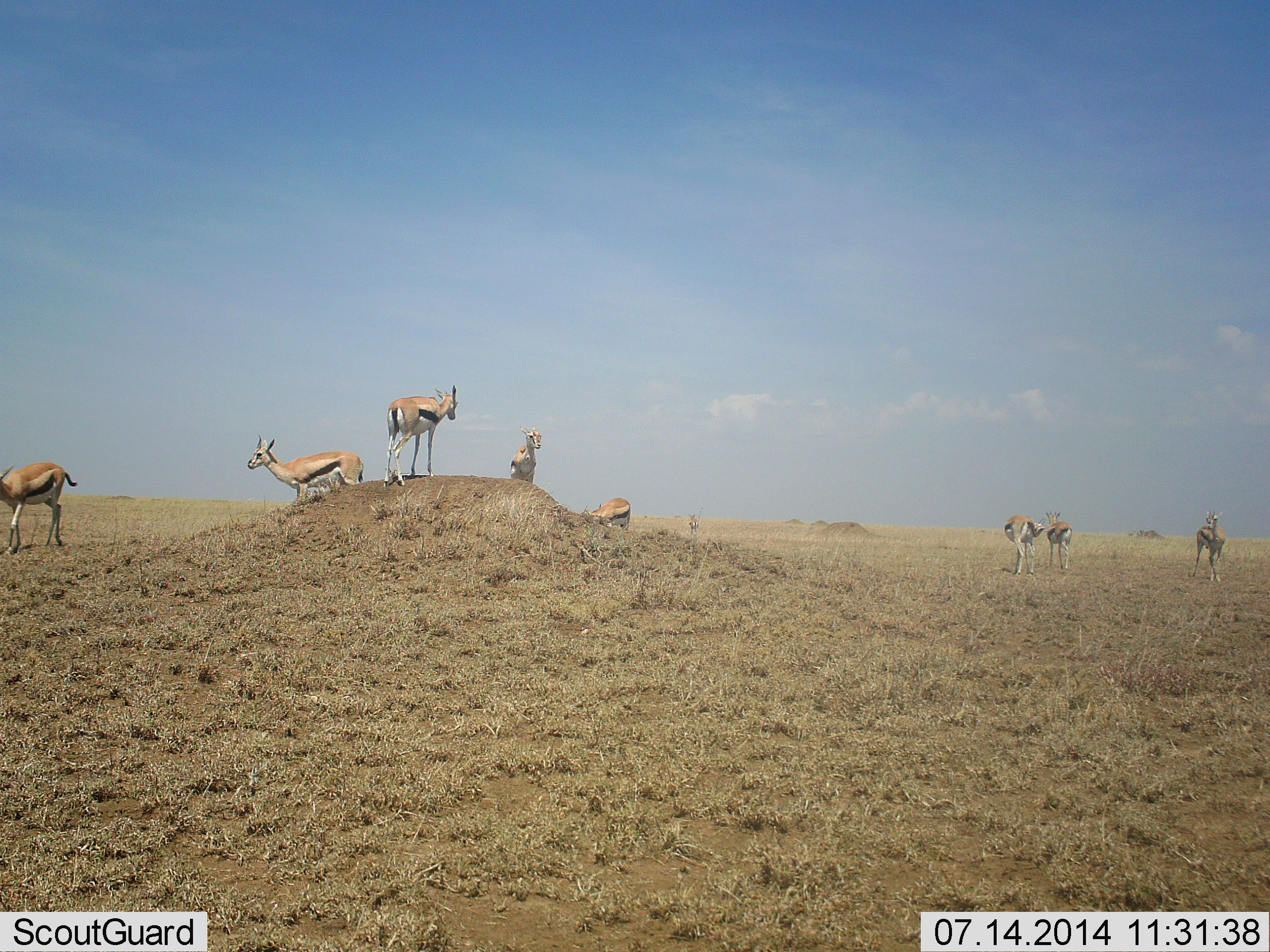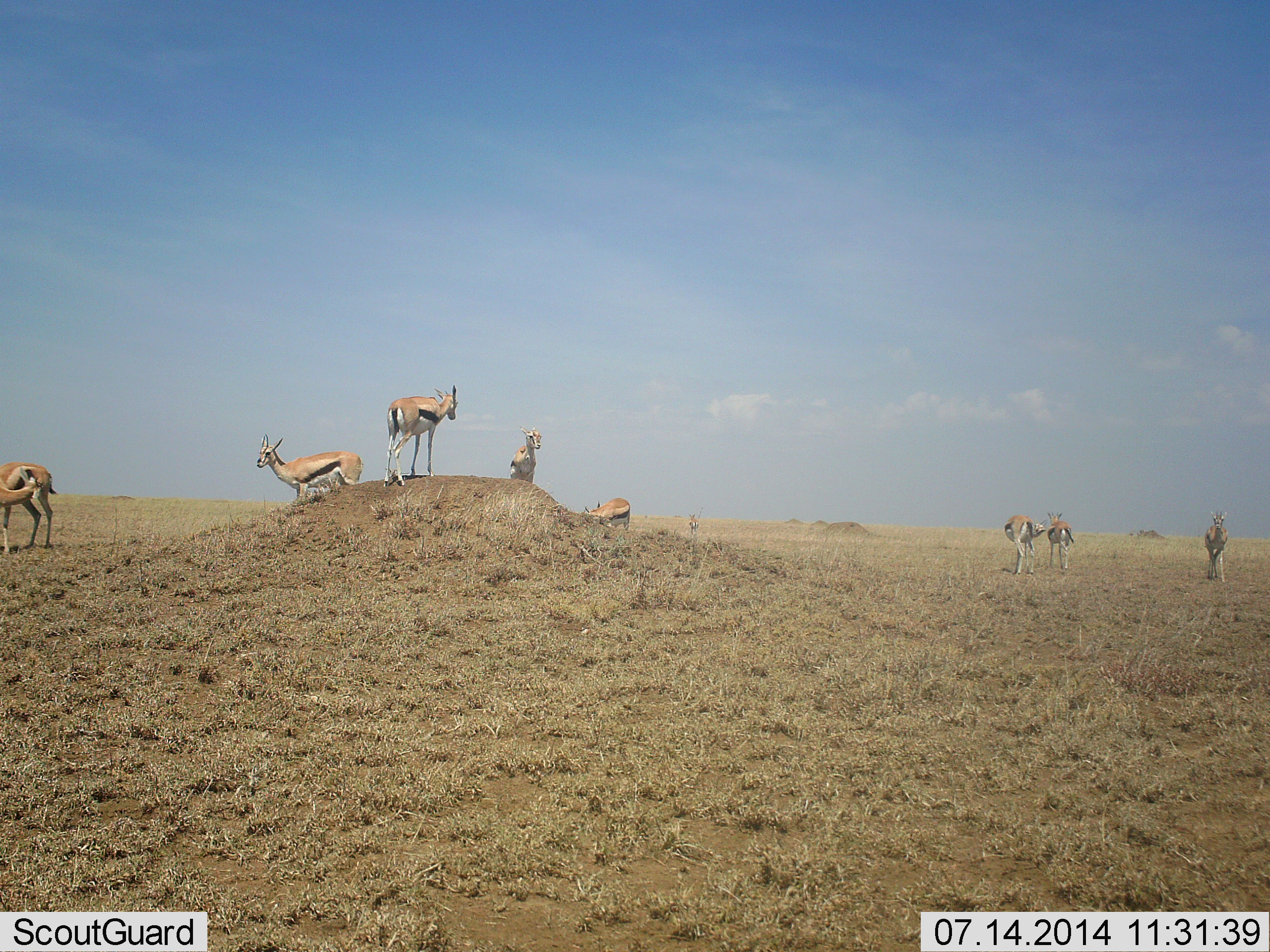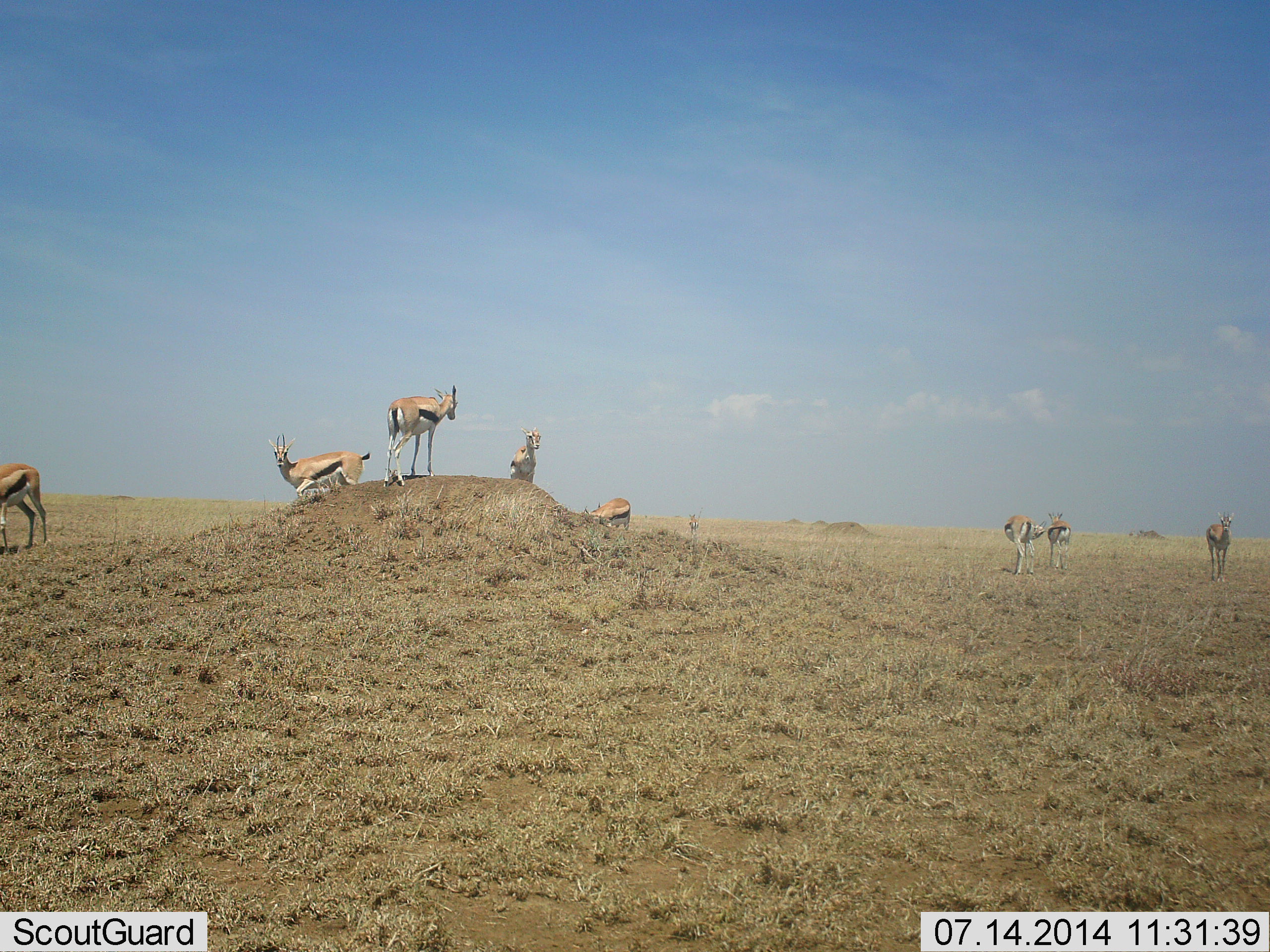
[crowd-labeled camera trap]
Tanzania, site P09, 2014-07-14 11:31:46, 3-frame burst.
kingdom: Animalia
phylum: Chordata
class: Mammalia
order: Artiodactyla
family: Bovidae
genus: Eudorcas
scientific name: Eudorcas thomsonii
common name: thomson's gazelle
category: gazellethomsons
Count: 8.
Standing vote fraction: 100%.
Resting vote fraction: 0%.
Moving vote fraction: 20%.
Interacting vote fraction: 0%.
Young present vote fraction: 0%.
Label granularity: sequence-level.